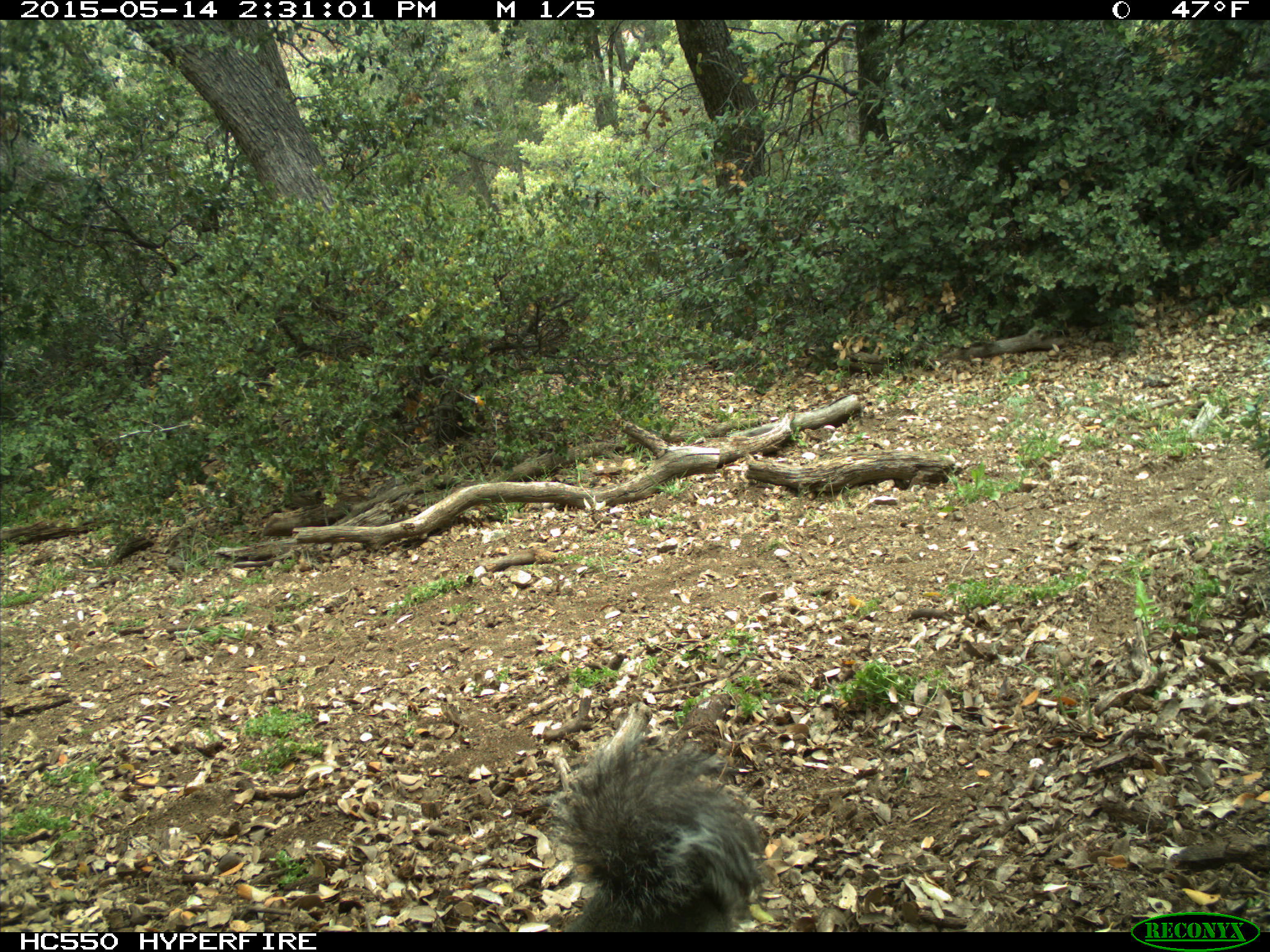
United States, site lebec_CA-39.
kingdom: Animalia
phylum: Chordata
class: Mammalia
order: Rodentia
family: Sciuridae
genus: Sciurus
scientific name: Sciurus carolinensis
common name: eastern gray squirrel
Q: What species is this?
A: Sciurus carolinensis (eastern gray squirrel).